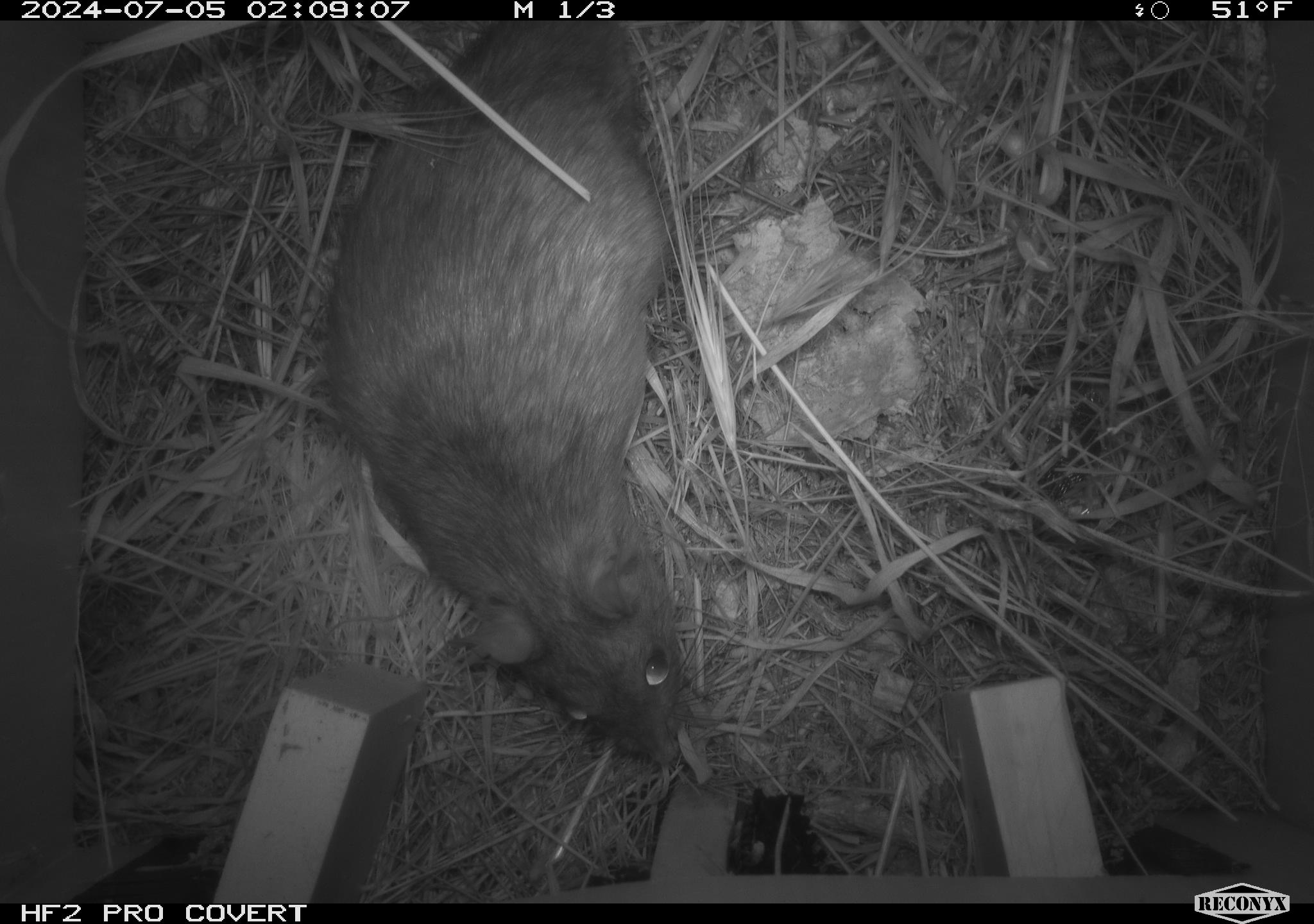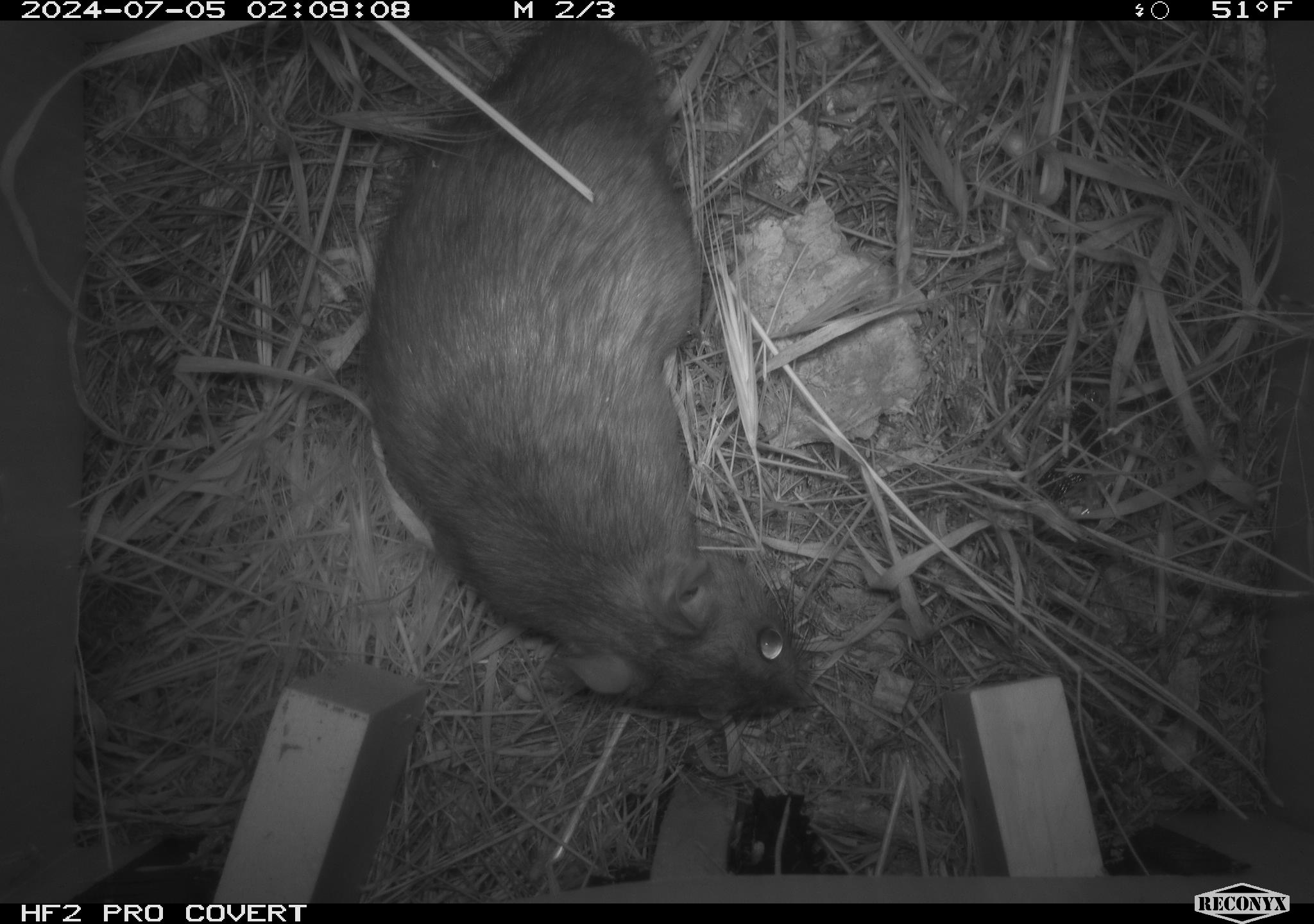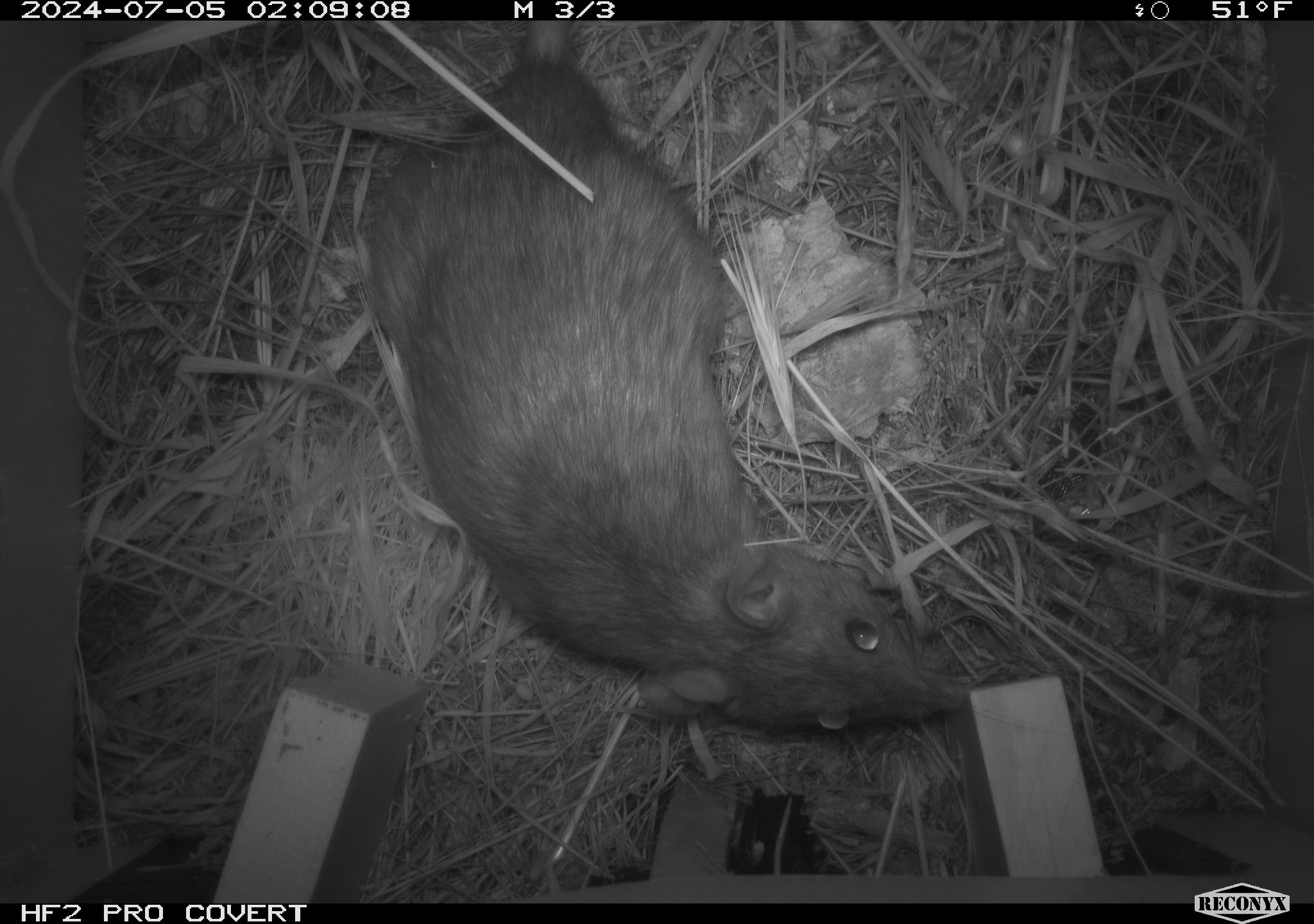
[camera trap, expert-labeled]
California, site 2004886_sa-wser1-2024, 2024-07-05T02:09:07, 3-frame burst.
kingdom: Animalia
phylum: Chordata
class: Mammalia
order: Rodentia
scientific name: Rodentia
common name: woodrat or rat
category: woodrat or rat species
Woodrat or rat species (woodrat or rat) (Rodentia).